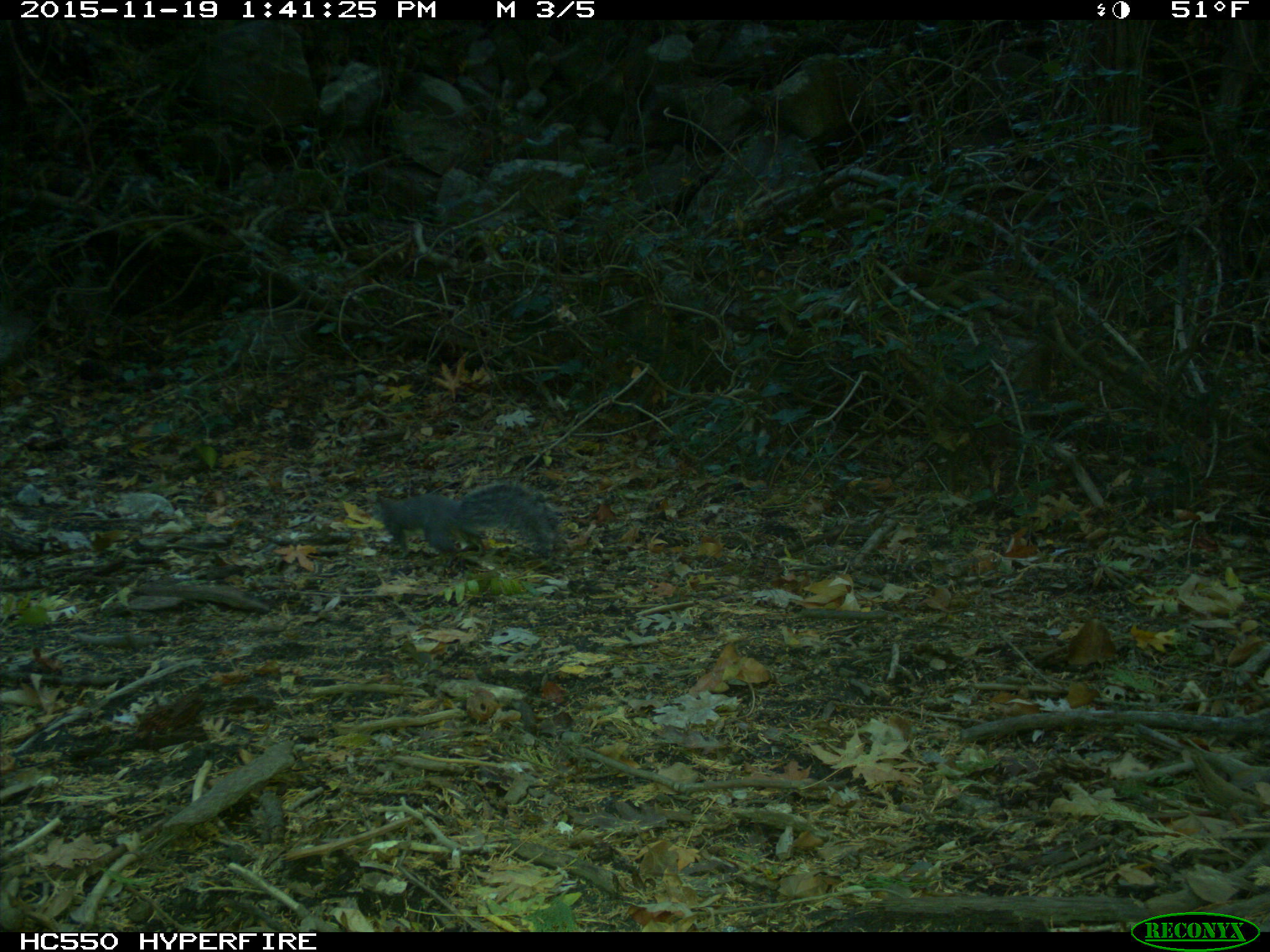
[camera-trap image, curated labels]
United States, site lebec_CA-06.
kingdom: Animalia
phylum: Chordata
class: Mammalia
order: Rodentia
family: Sciuridae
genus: Sciurus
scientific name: Sciurus carolinensis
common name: eastern gray squirrel